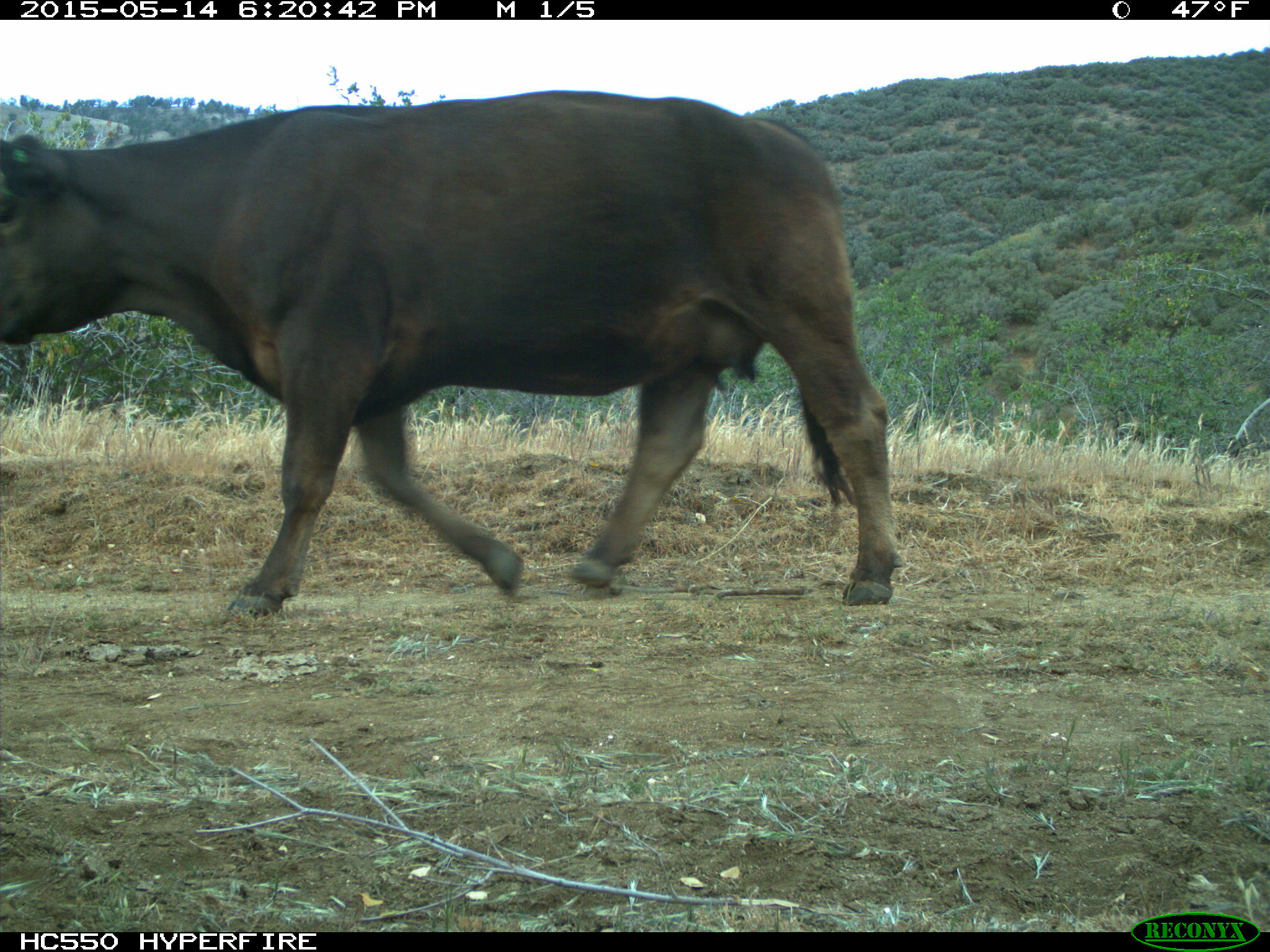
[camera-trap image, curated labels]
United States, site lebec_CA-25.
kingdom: Animalia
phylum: Chordata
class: Mammalia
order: Artiodactyla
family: Bovidae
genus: Bos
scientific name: Bos taurus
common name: domestic cow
Bos taurus (domestic cow).